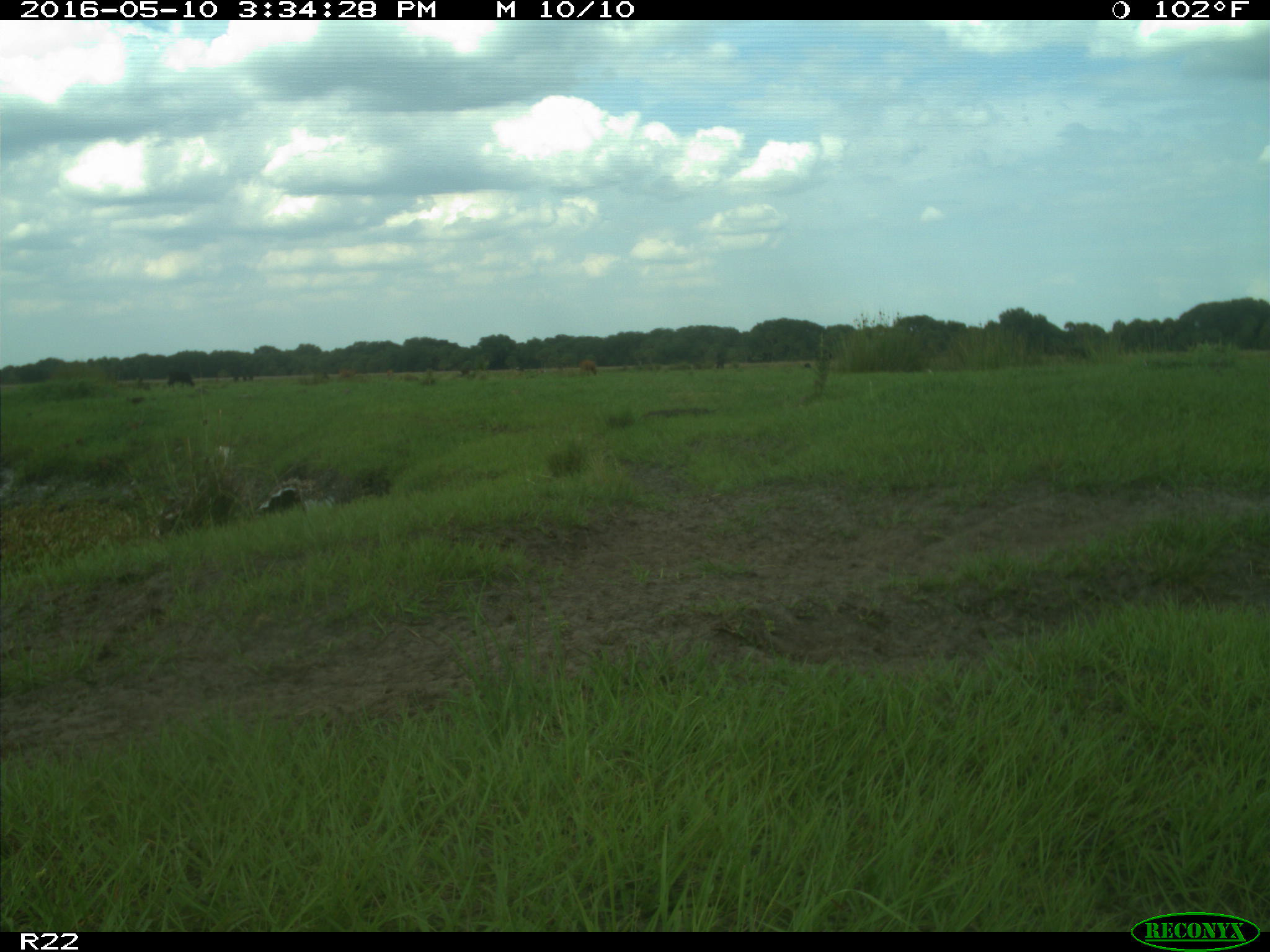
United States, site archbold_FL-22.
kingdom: Animalia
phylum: Chordata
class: Mammalia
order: Artiodactyla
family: Bovidae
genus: Bos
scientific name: Bos taurus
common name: domestic cow